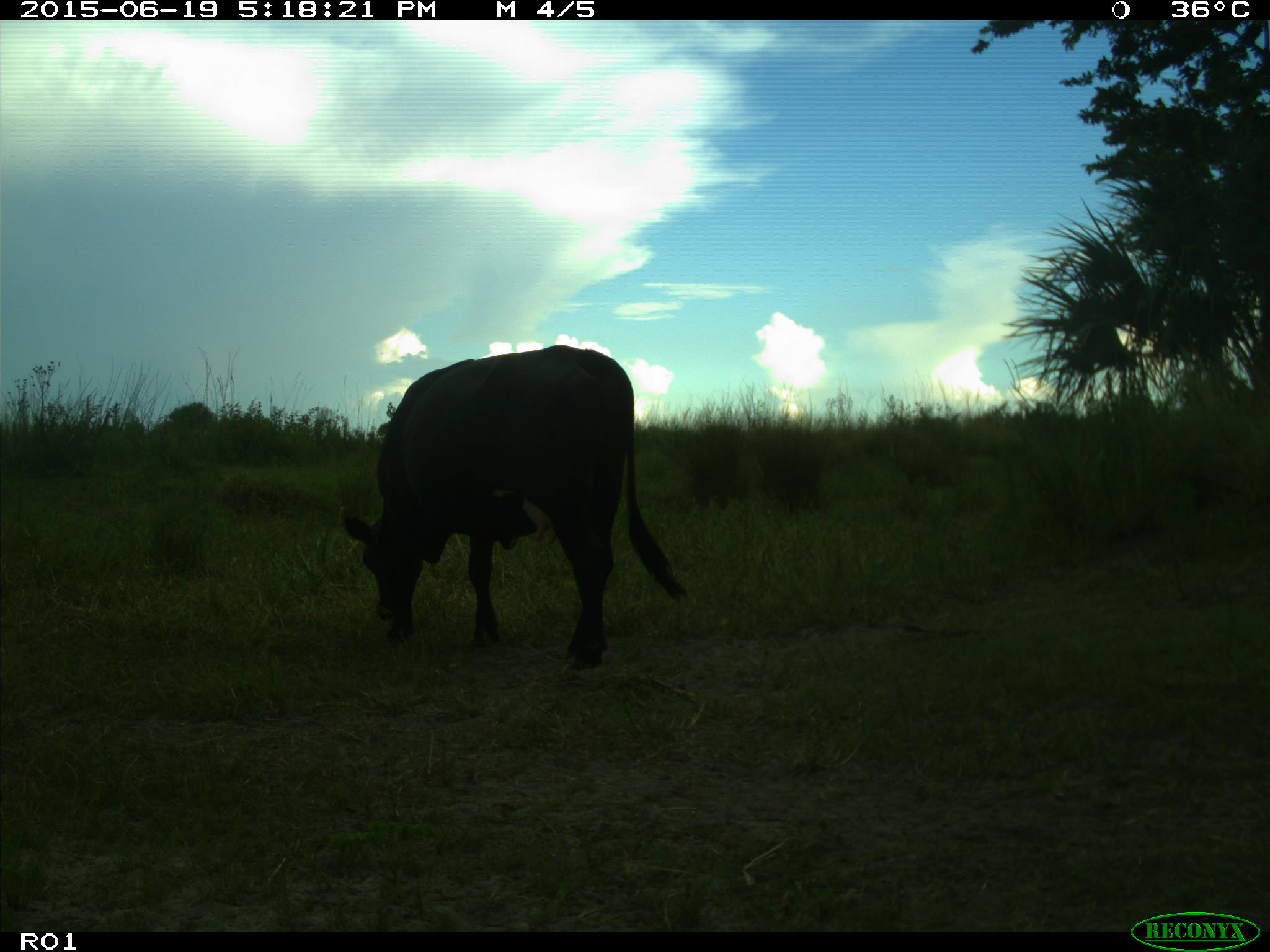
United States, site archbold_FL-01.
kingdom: Animalia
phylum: Chordata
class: Mammalia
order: Artiodactyla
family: Bovidae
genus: Bos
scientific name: Bos taurus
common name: domestic cow